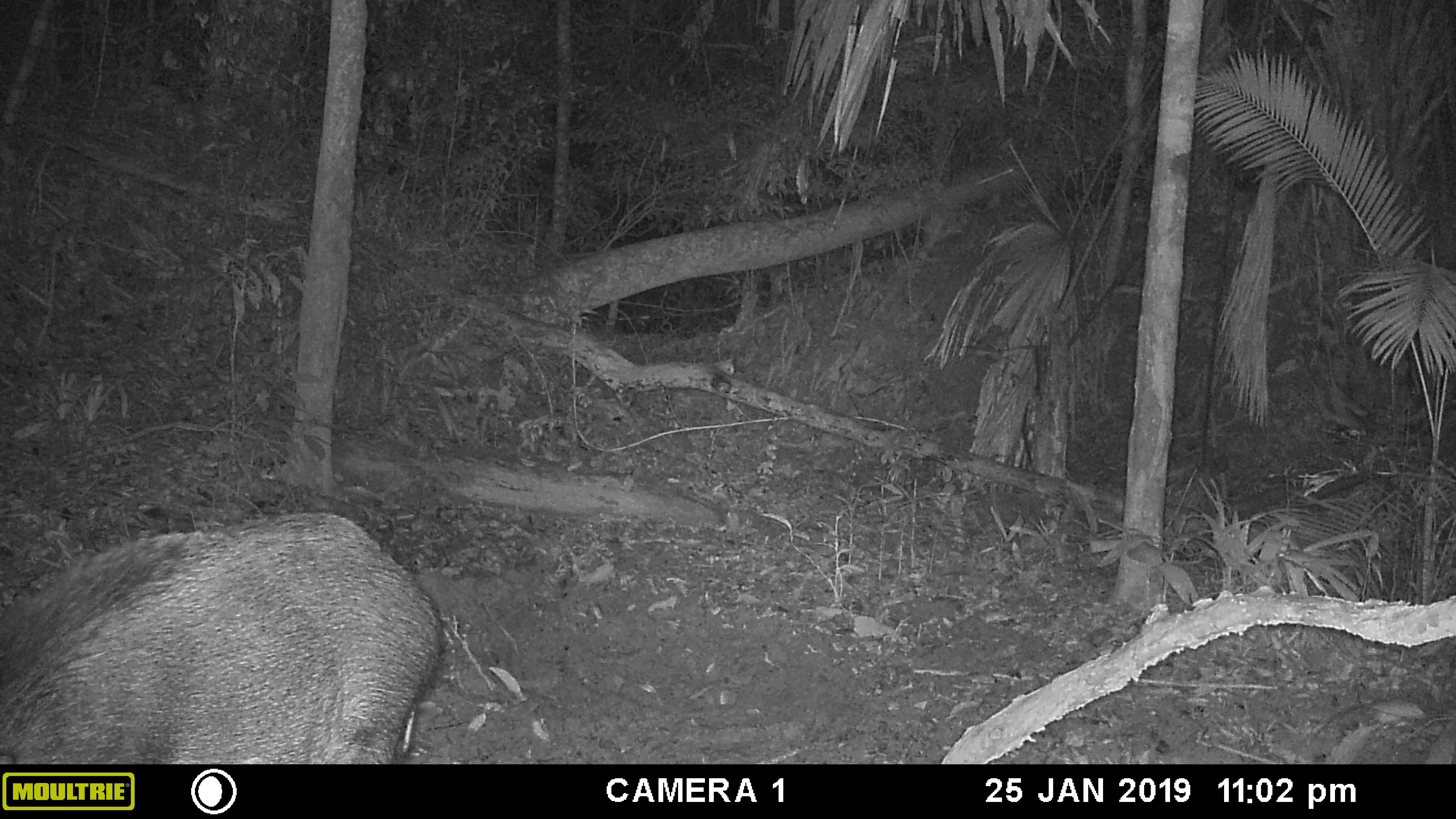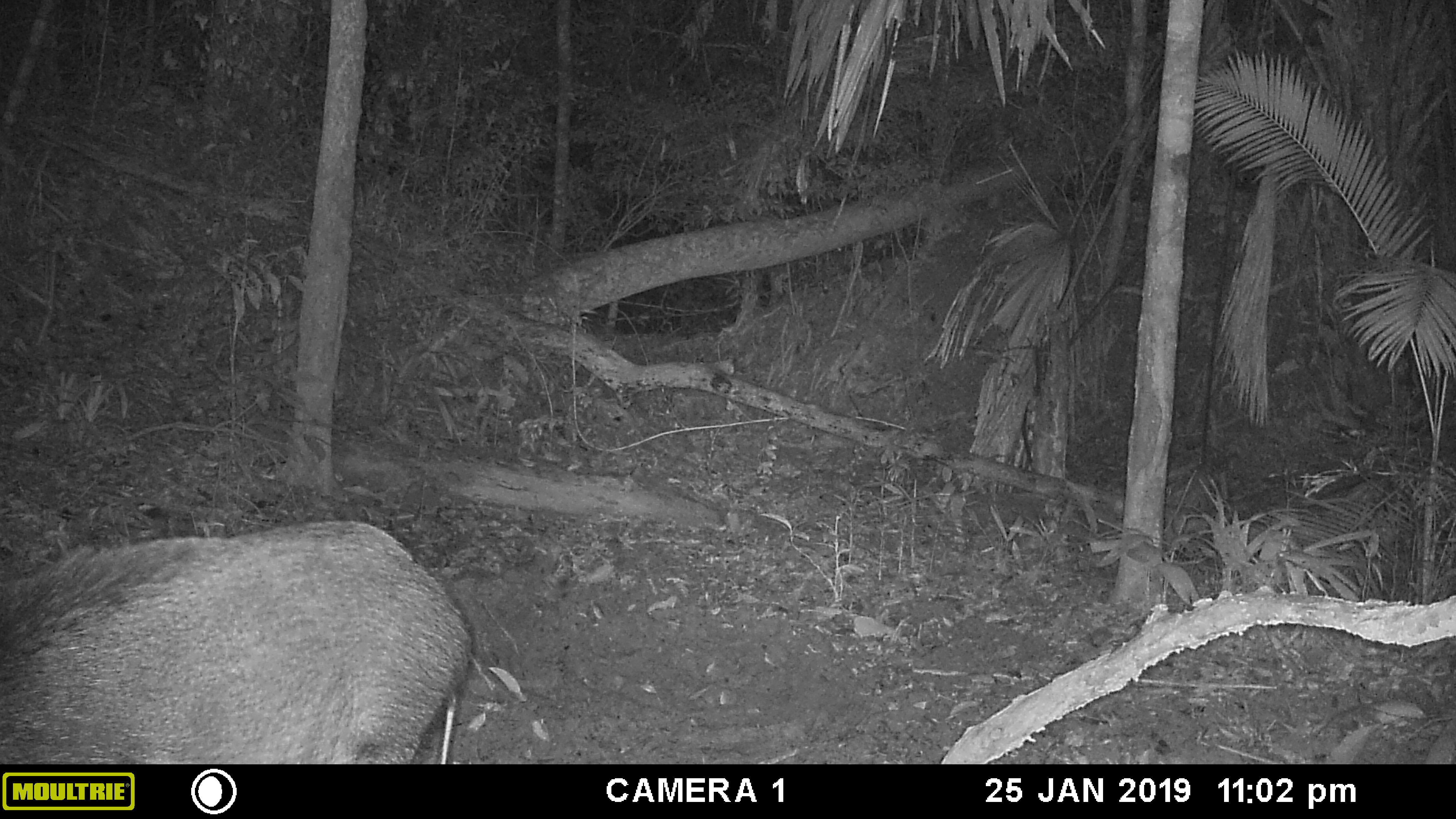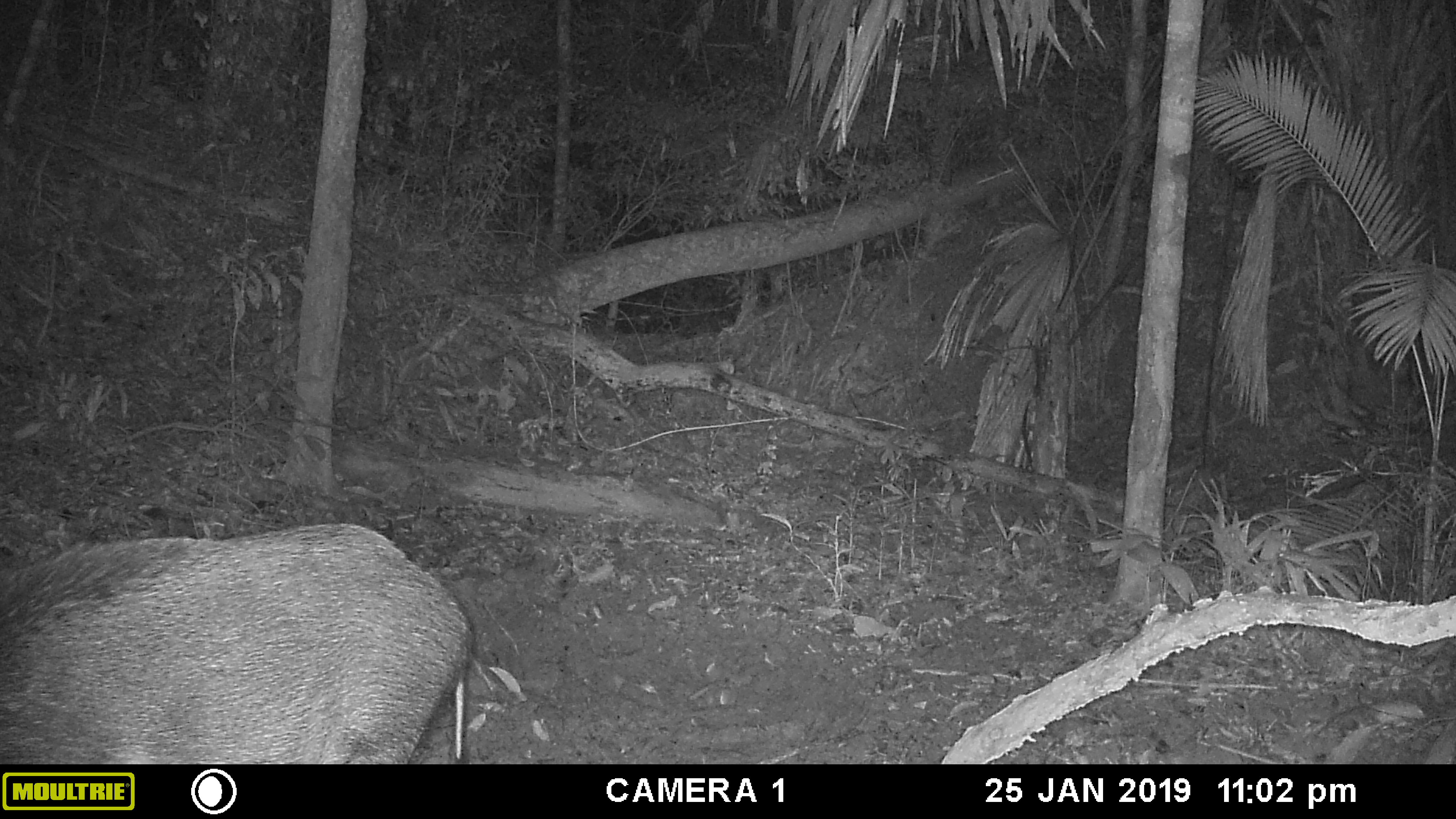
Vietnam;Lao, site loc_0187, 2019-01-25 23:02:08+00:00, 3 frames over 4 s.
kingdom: Animalia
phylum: Chordata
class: Mammalia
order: Artiodactyla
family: Suidae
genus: Sus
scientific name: Sus scrofa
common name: eurasian wild pig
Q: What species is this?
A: Eurasian wild pig (Sus scrofa).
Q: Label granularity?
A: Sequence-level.